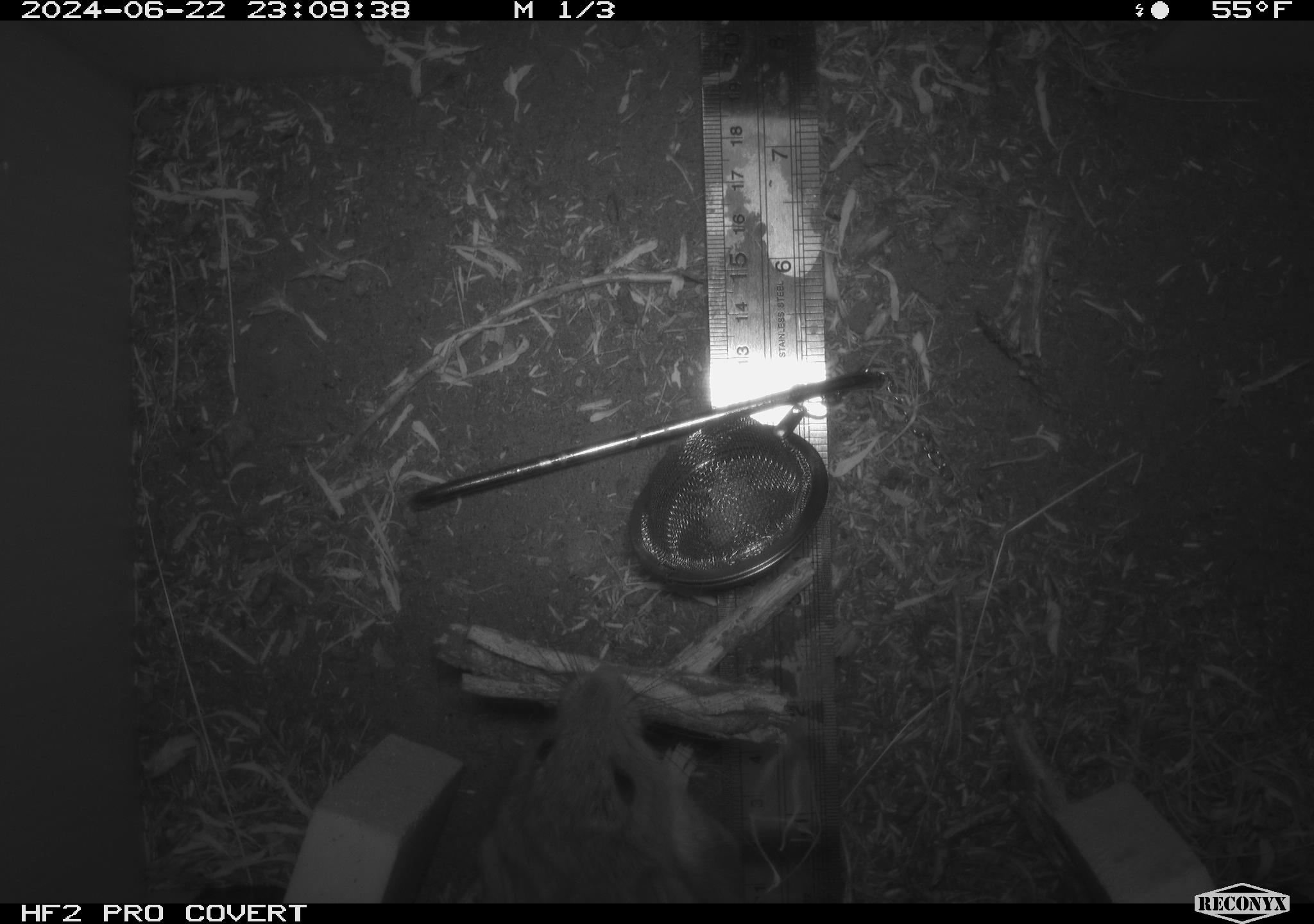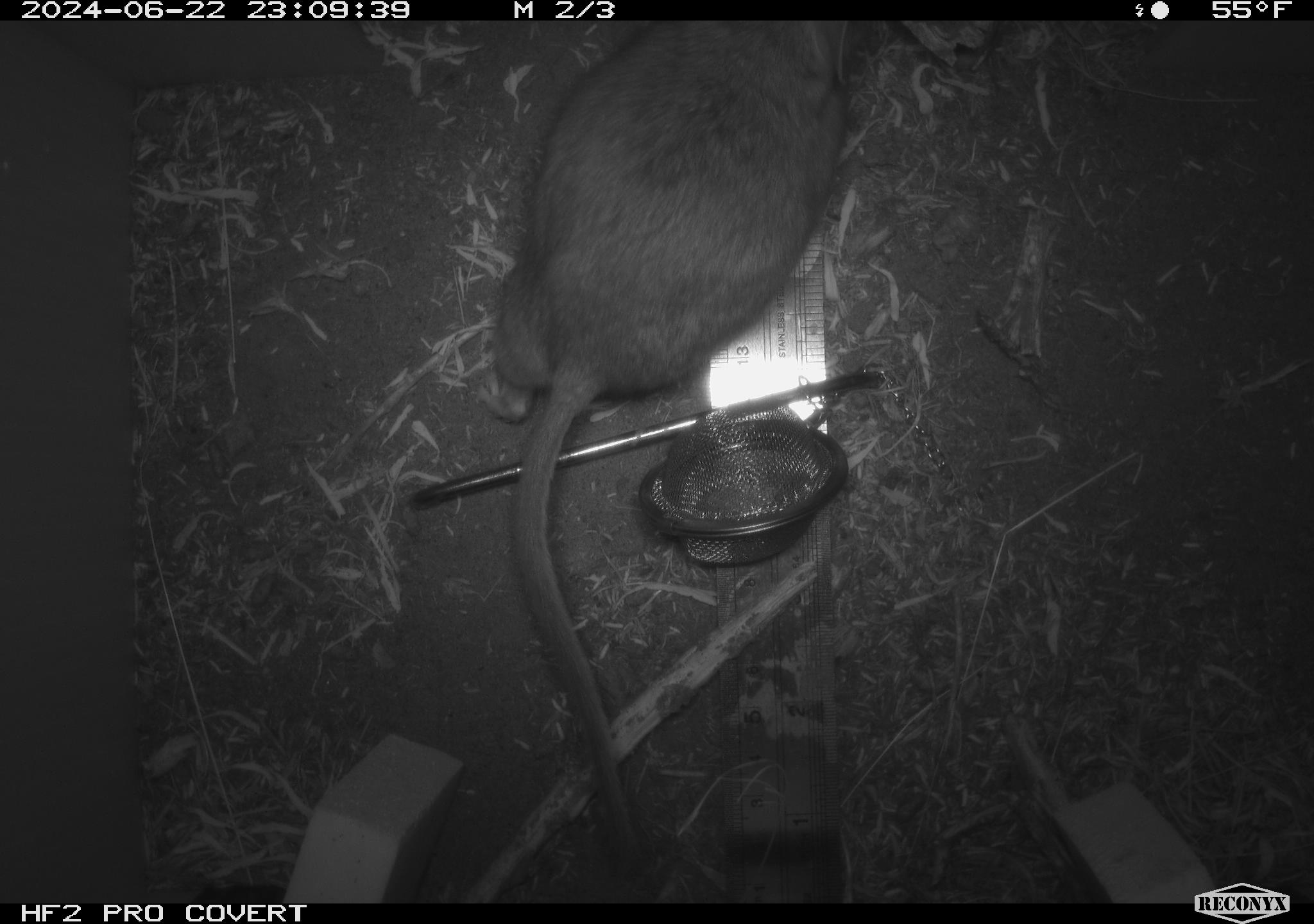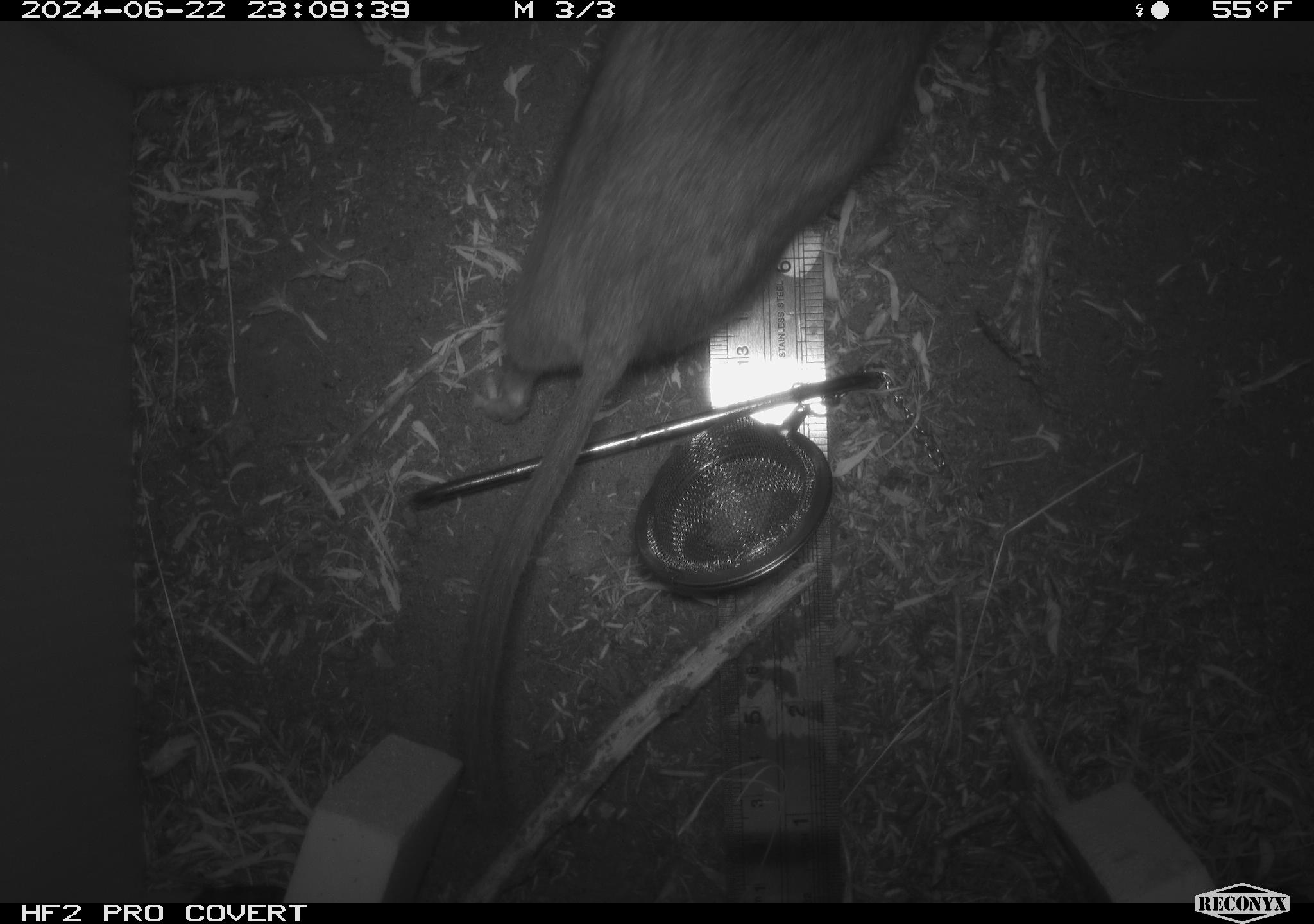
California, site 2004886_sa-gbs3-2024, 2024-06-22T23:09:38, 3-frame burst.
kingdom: Animalia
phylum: Chordata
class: Mammalia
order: Rodentia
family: Cricetidae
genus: Neotoma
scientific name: Neotoma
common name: pack rat or woodrat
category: neotoma species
Neotoma species (pack rat or woodrat) (Neotoma).